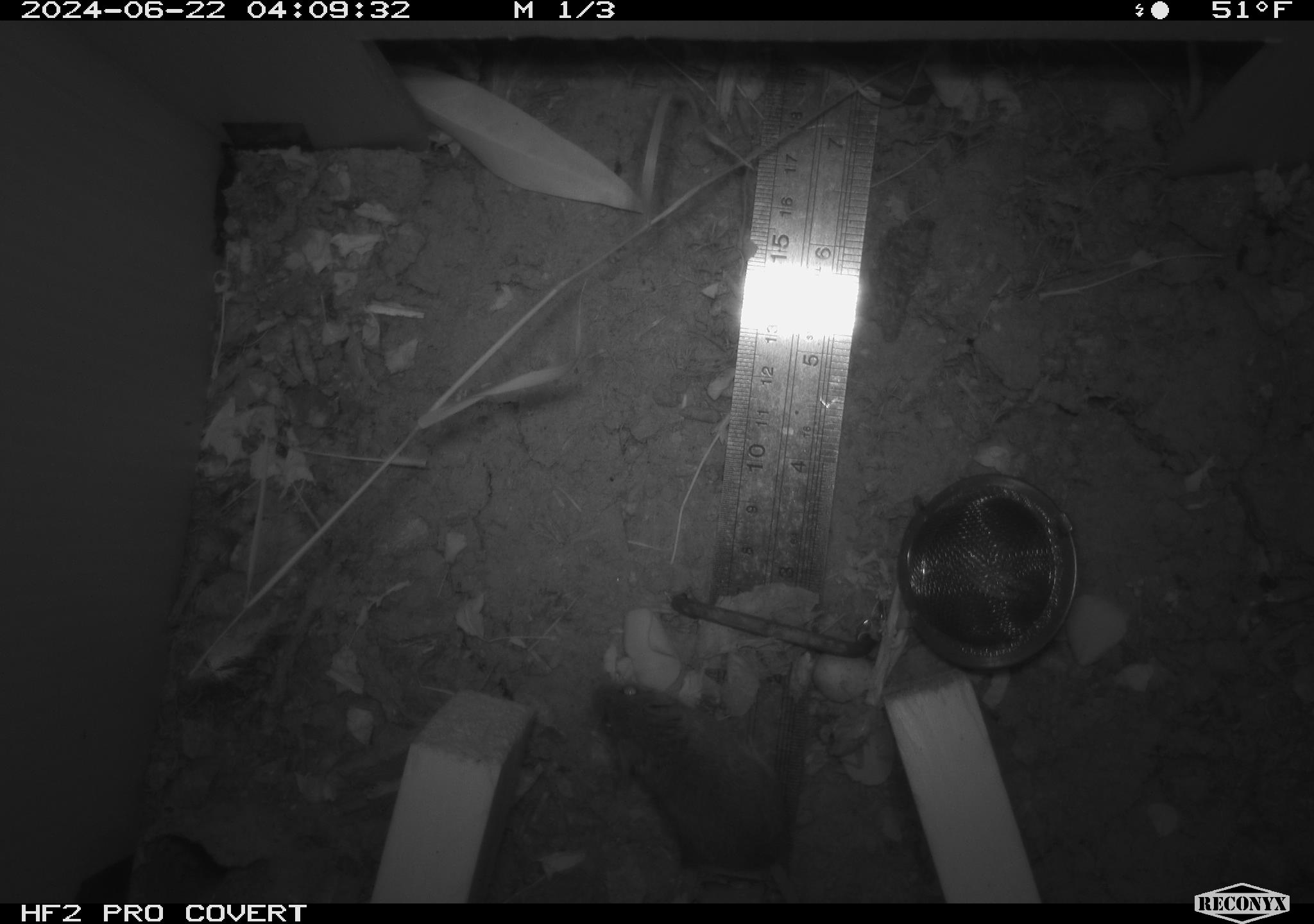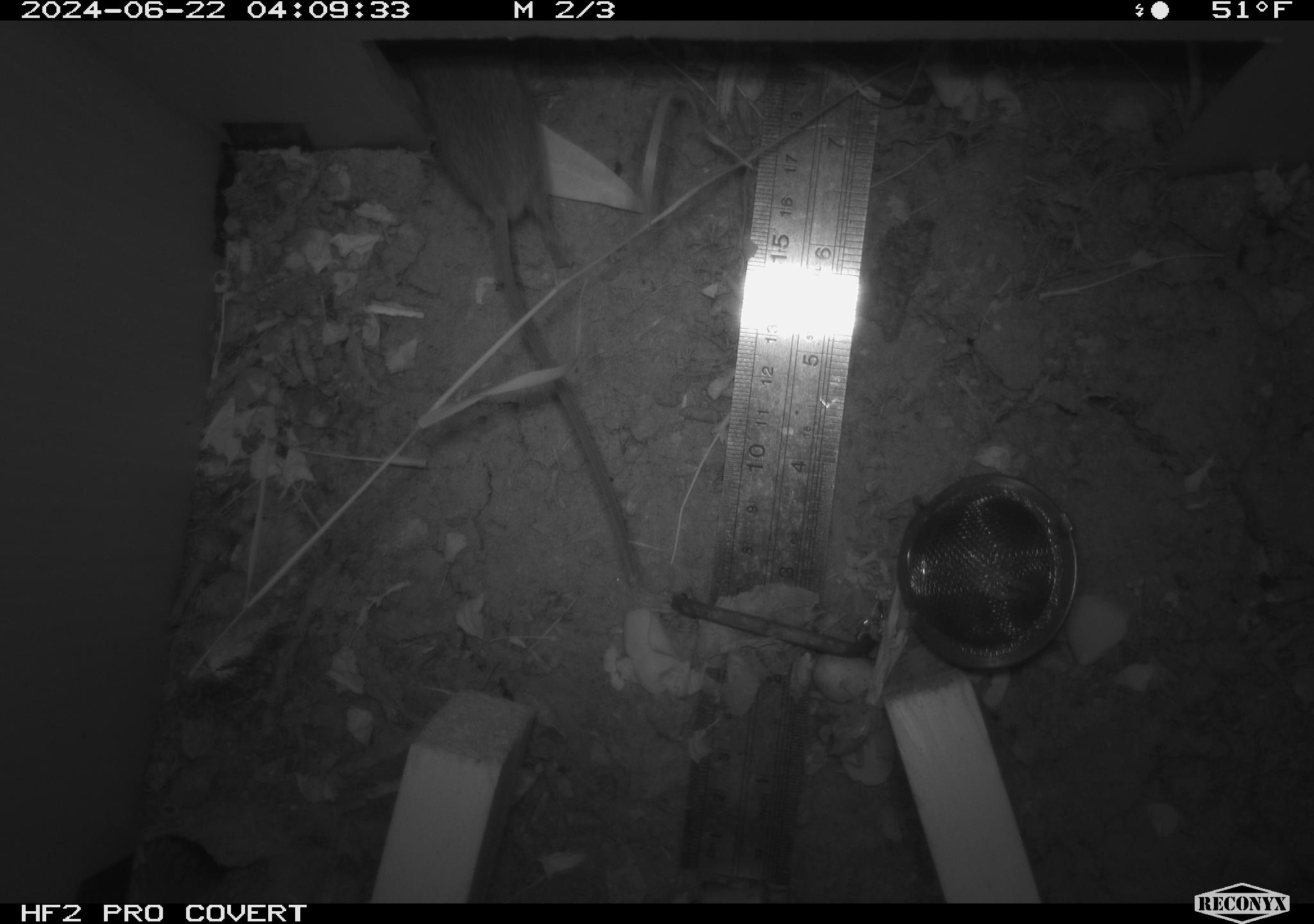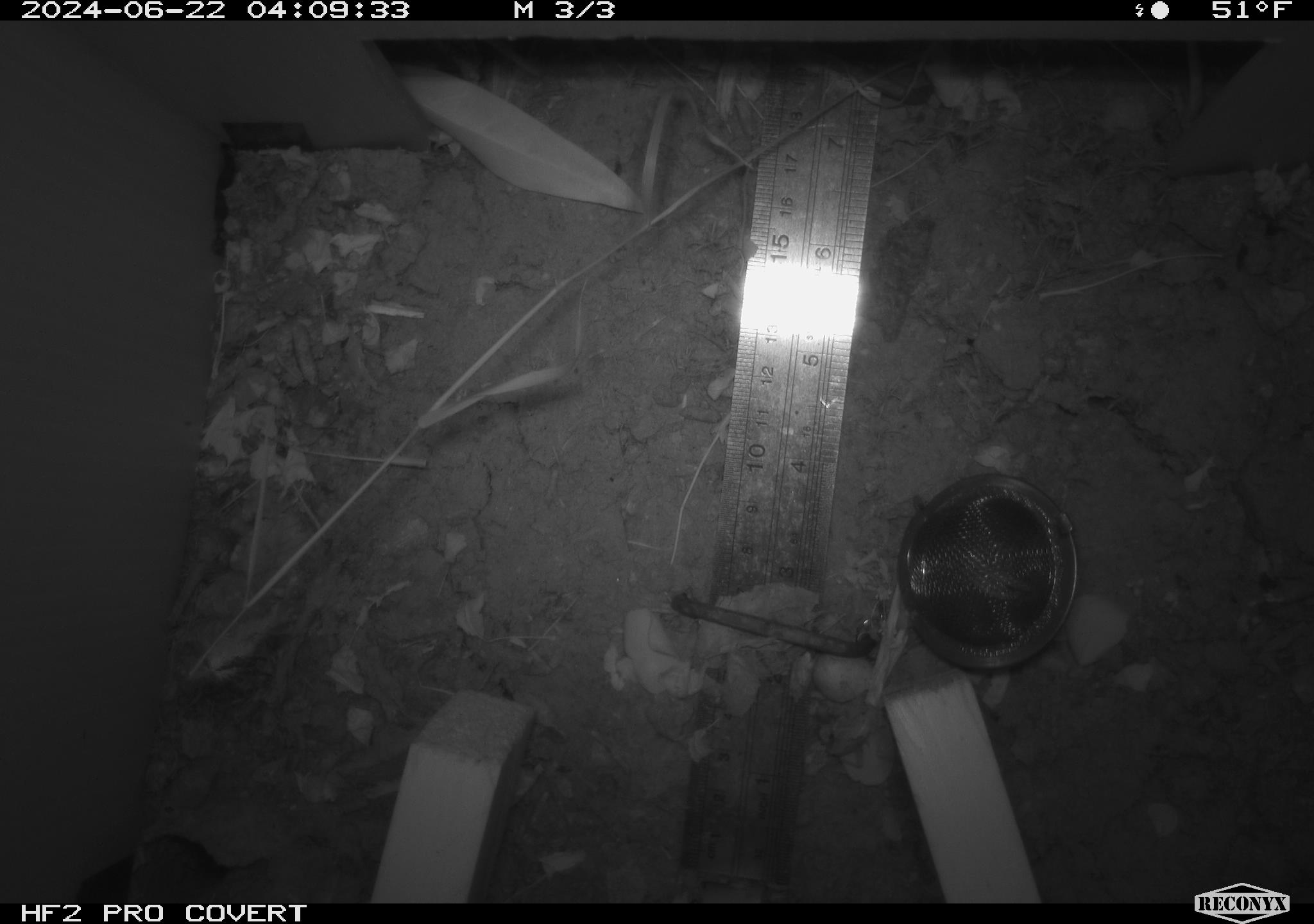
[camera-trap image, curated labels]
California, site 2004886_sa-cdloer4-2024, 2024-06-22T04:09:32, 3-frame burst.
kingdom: Animalia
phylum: Chordata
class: Mammalia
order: Rodentia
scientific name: Rodentia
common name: rodent